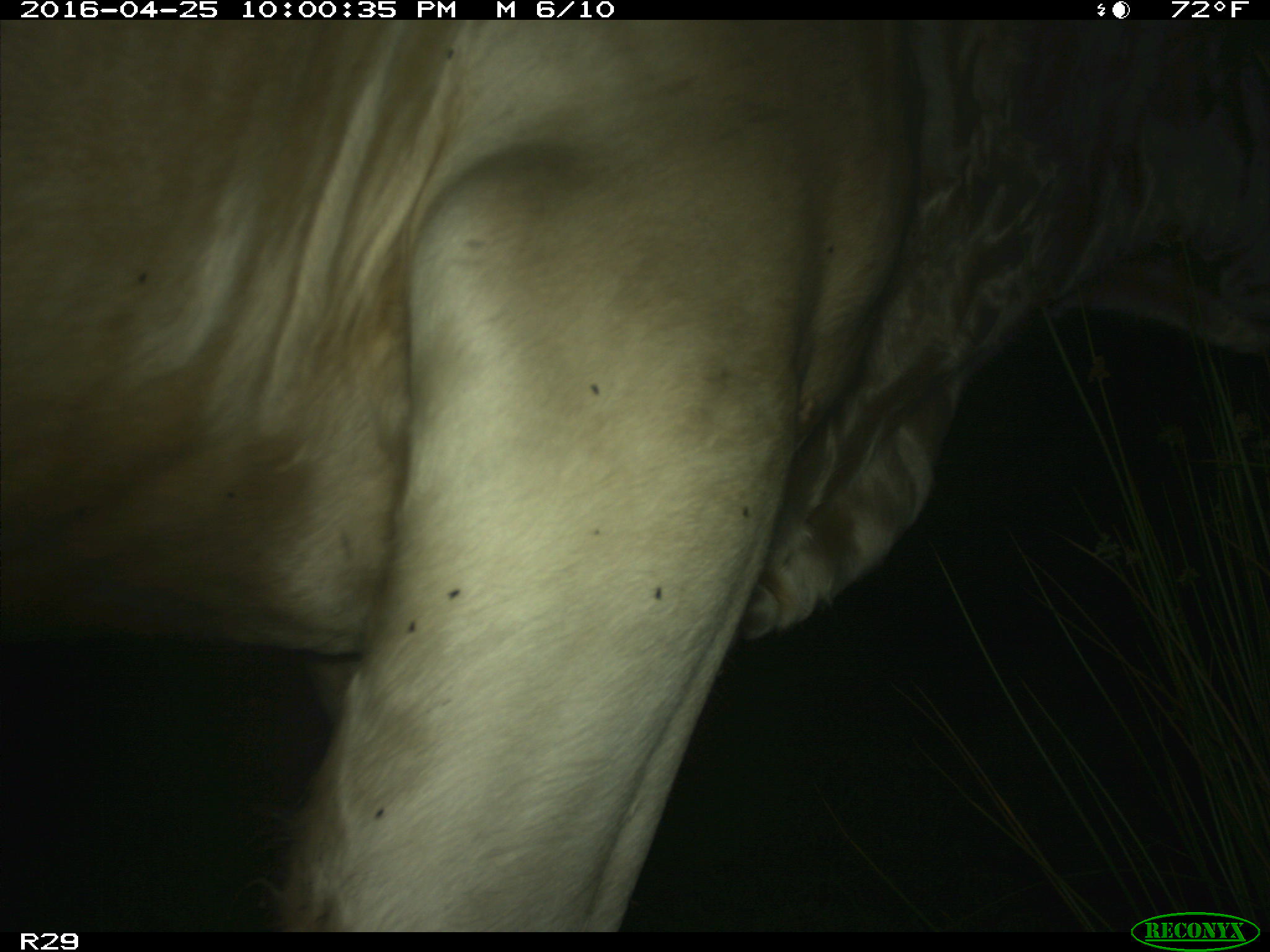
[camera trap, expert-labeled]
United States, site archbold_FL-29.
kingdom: Animalia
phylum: Chordata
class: Mammalia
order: Artiodactyla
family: Bovidae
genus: Bos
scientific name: Bos taurus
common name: domestic cow